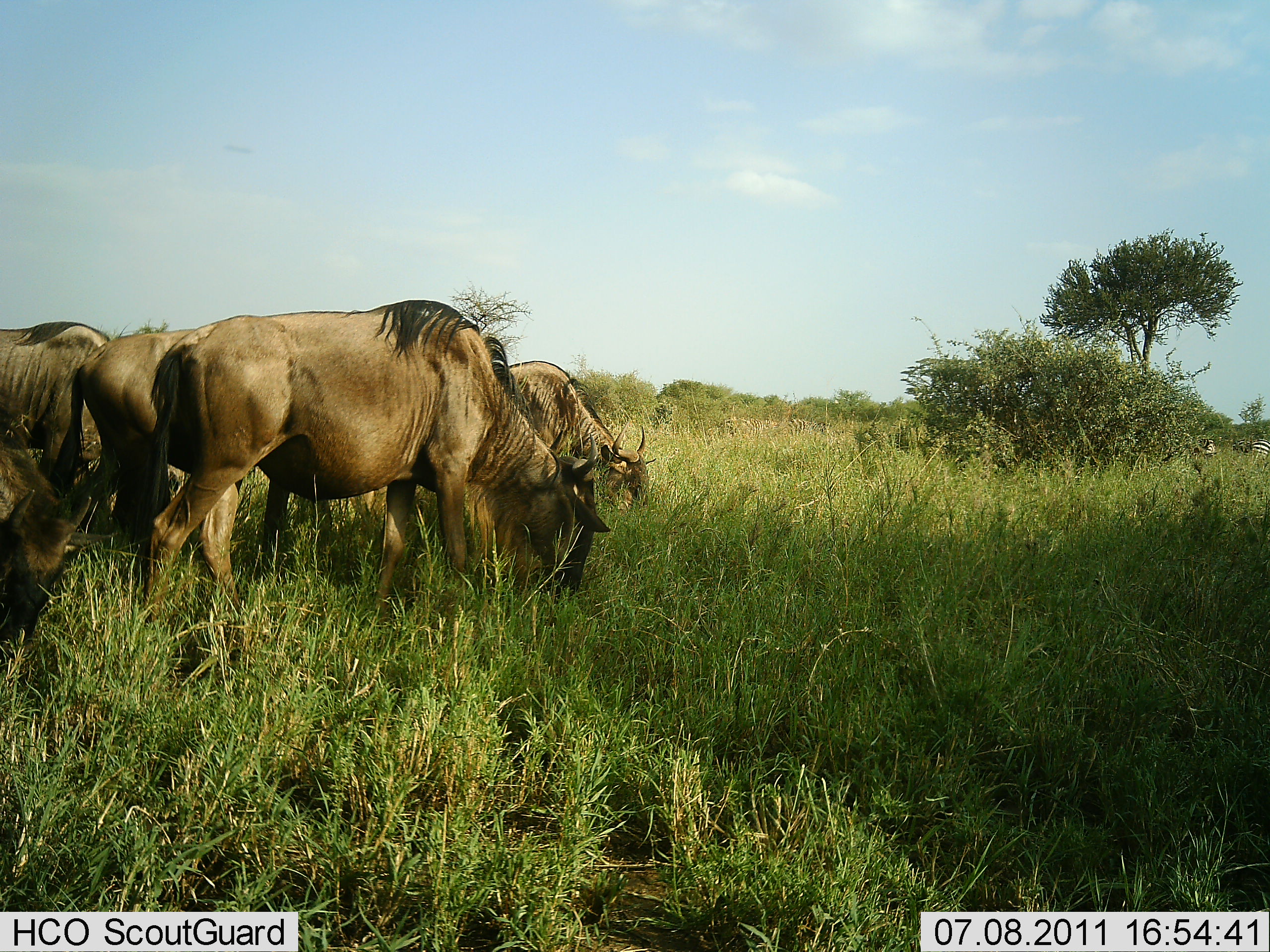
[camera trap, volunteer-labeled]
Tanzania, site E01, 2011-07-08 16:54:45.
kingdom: Animalia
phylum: Chordata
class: Mammalia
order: Artiodactyla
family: Bovidae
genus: Connochaetes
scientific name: Connochaetes taurinus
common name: blue wildebeest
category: wildebeest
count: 5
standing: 38%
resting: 0%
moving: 8%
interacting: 8%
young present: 8%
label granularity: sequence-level